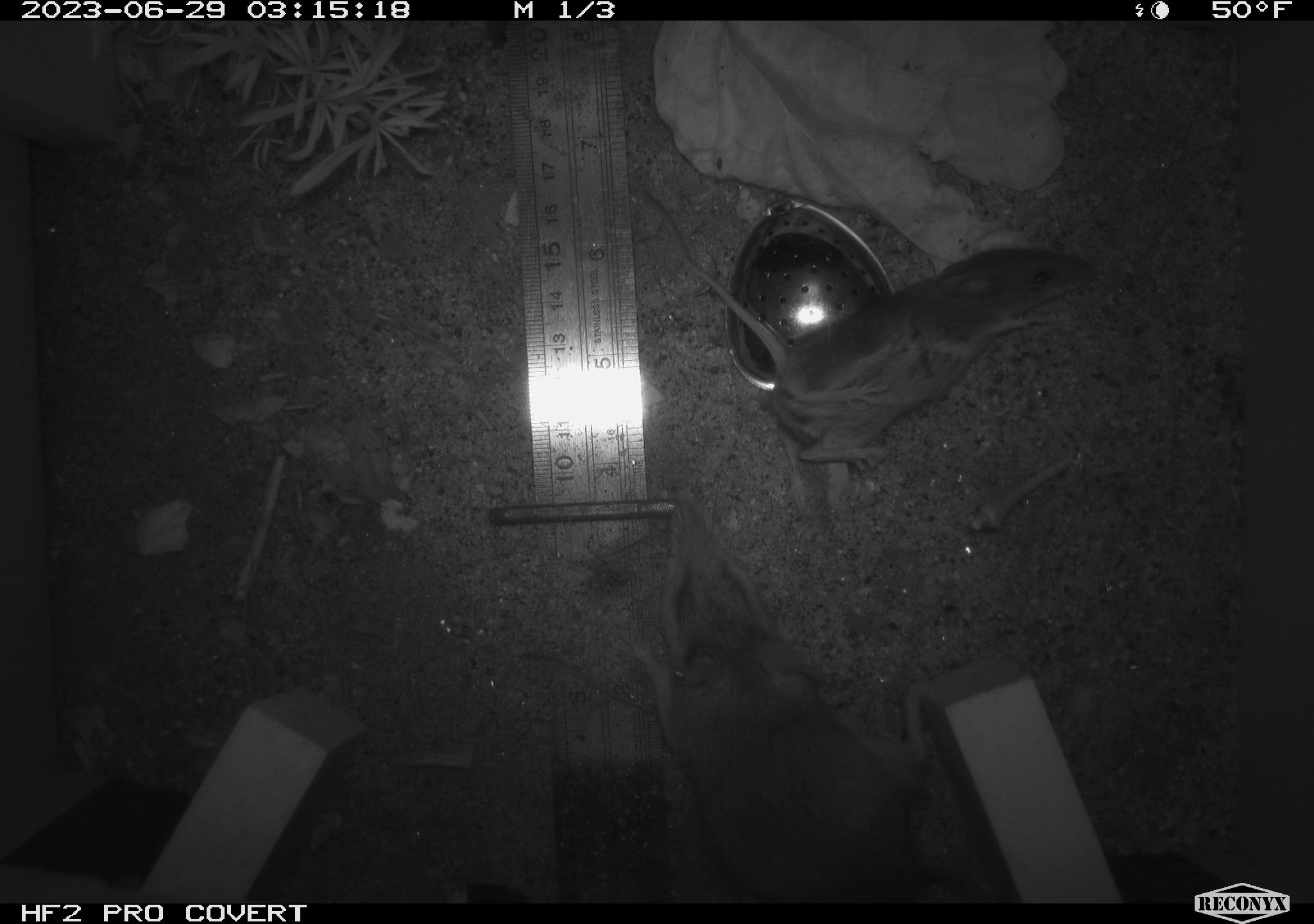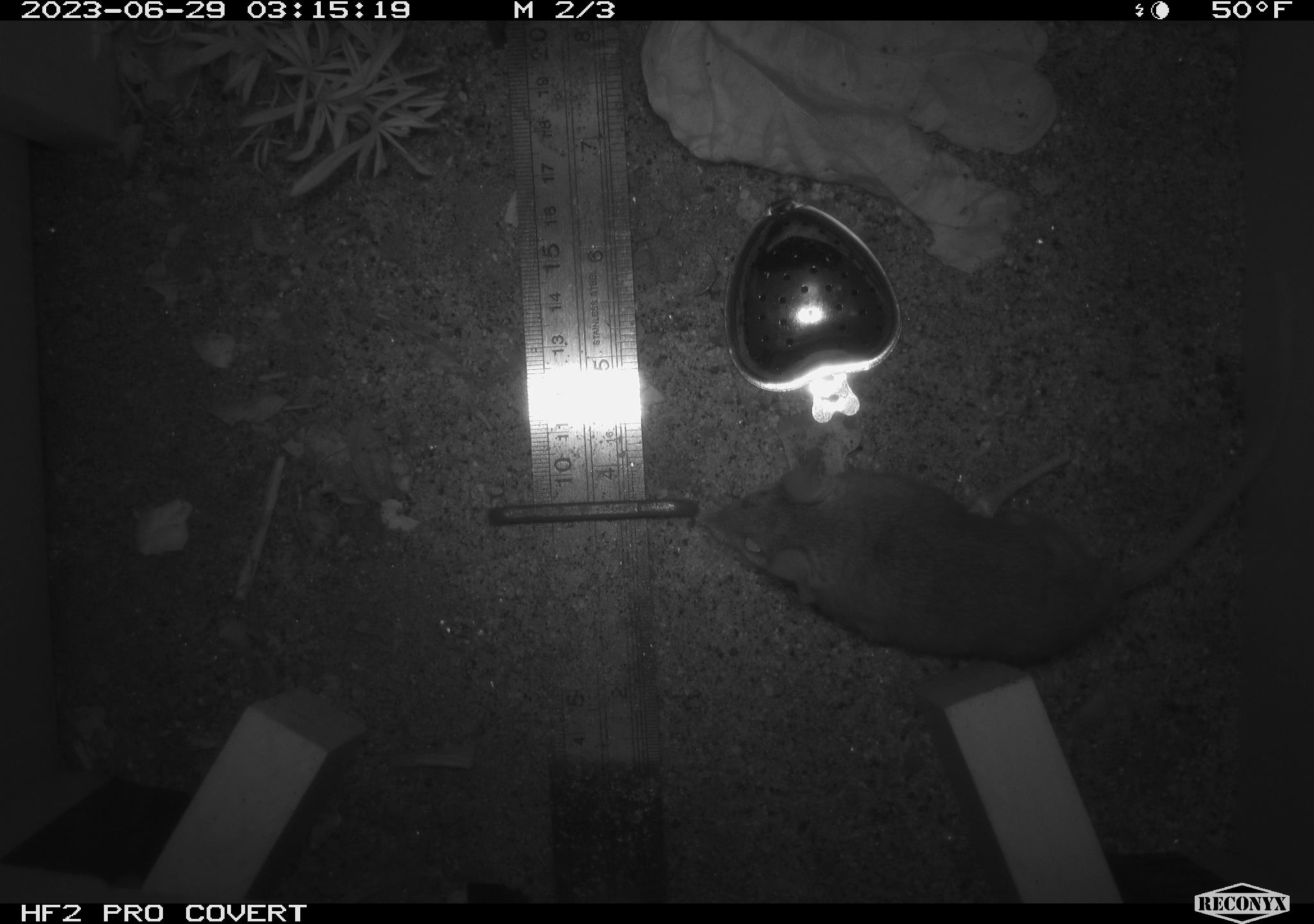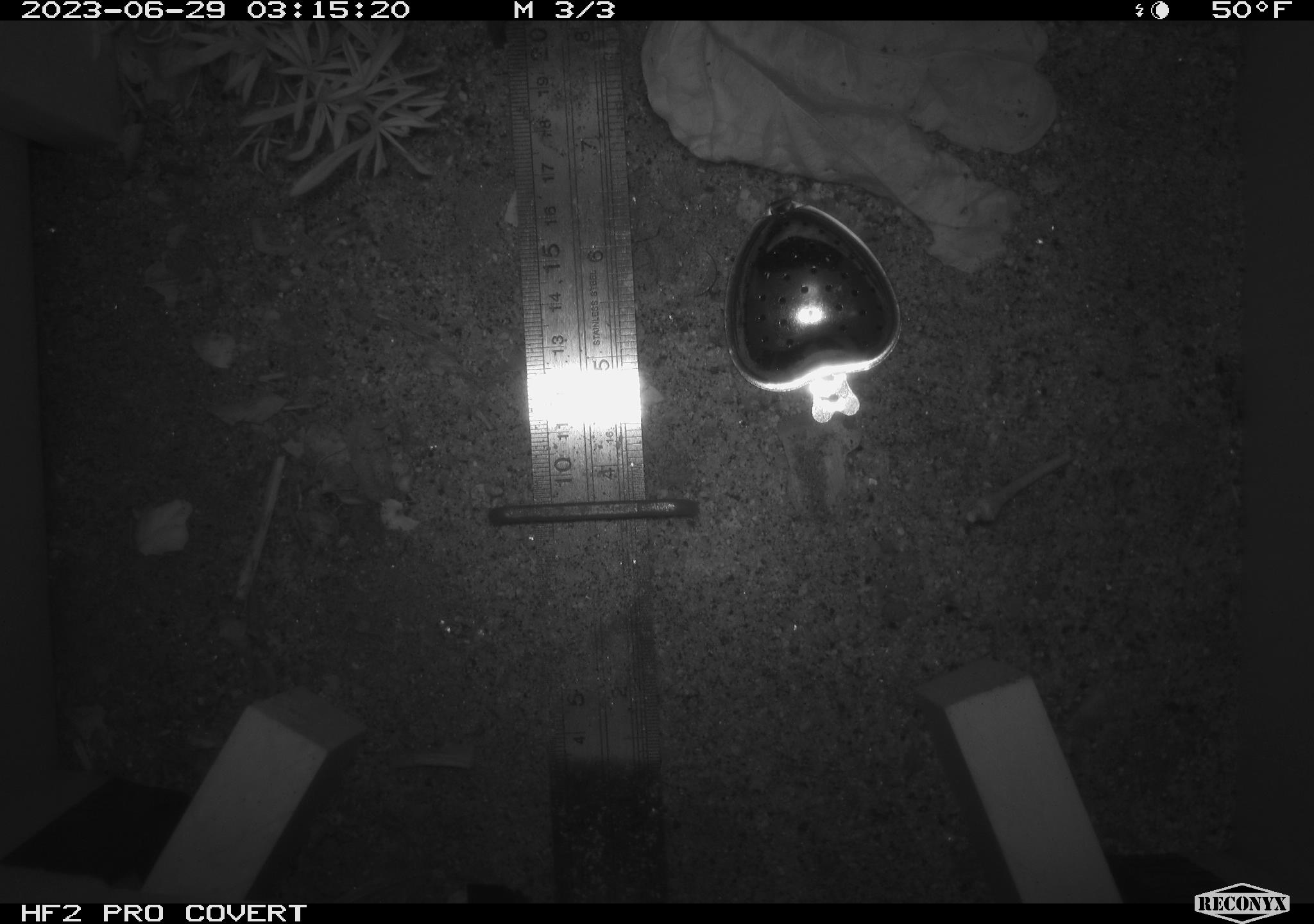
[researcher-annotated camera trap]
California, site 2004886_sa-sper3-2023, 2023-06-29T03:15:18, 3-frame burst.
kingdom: Animalia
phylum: Chordata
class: Mammalia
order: Rodentia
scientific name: Rodentia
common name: mouse species